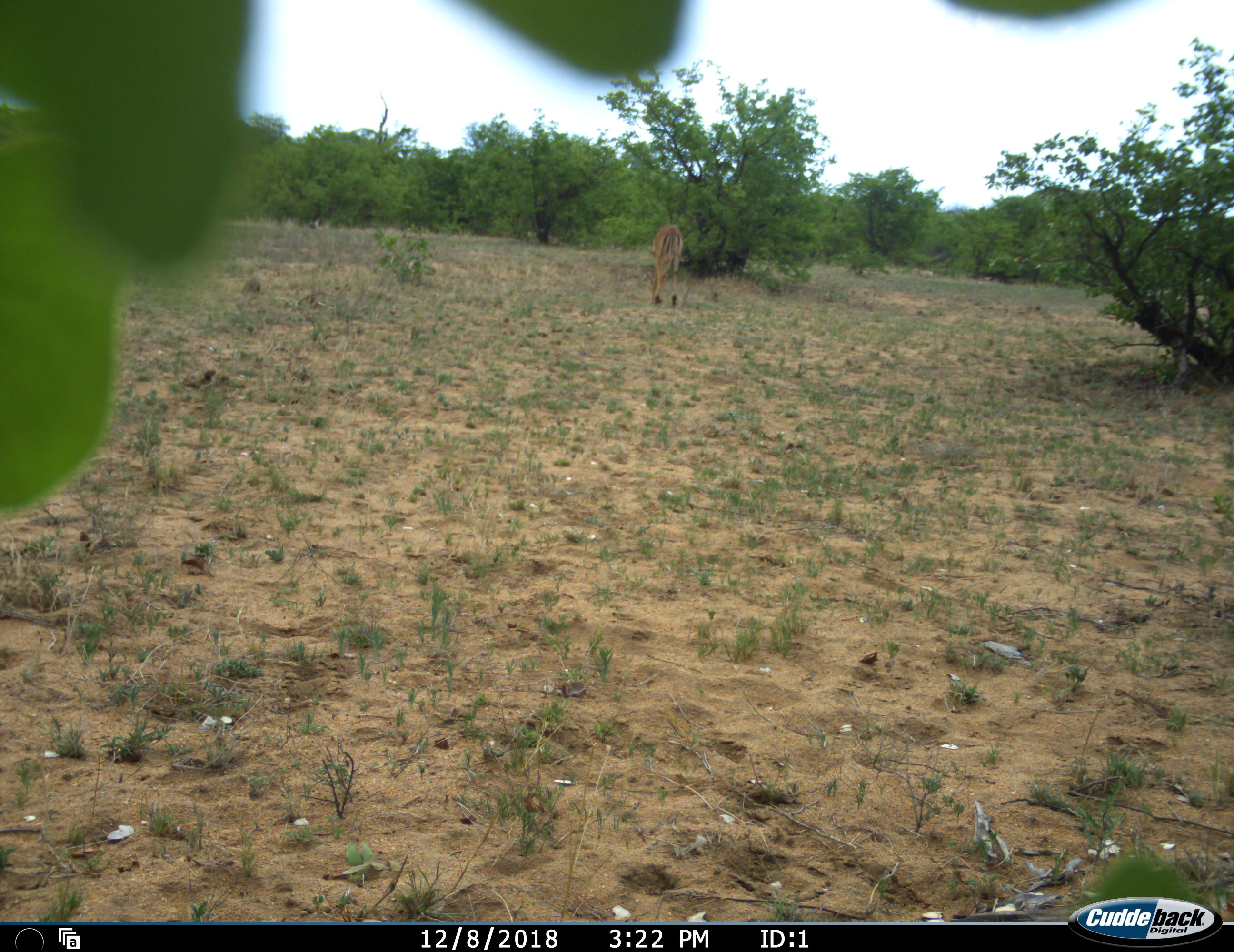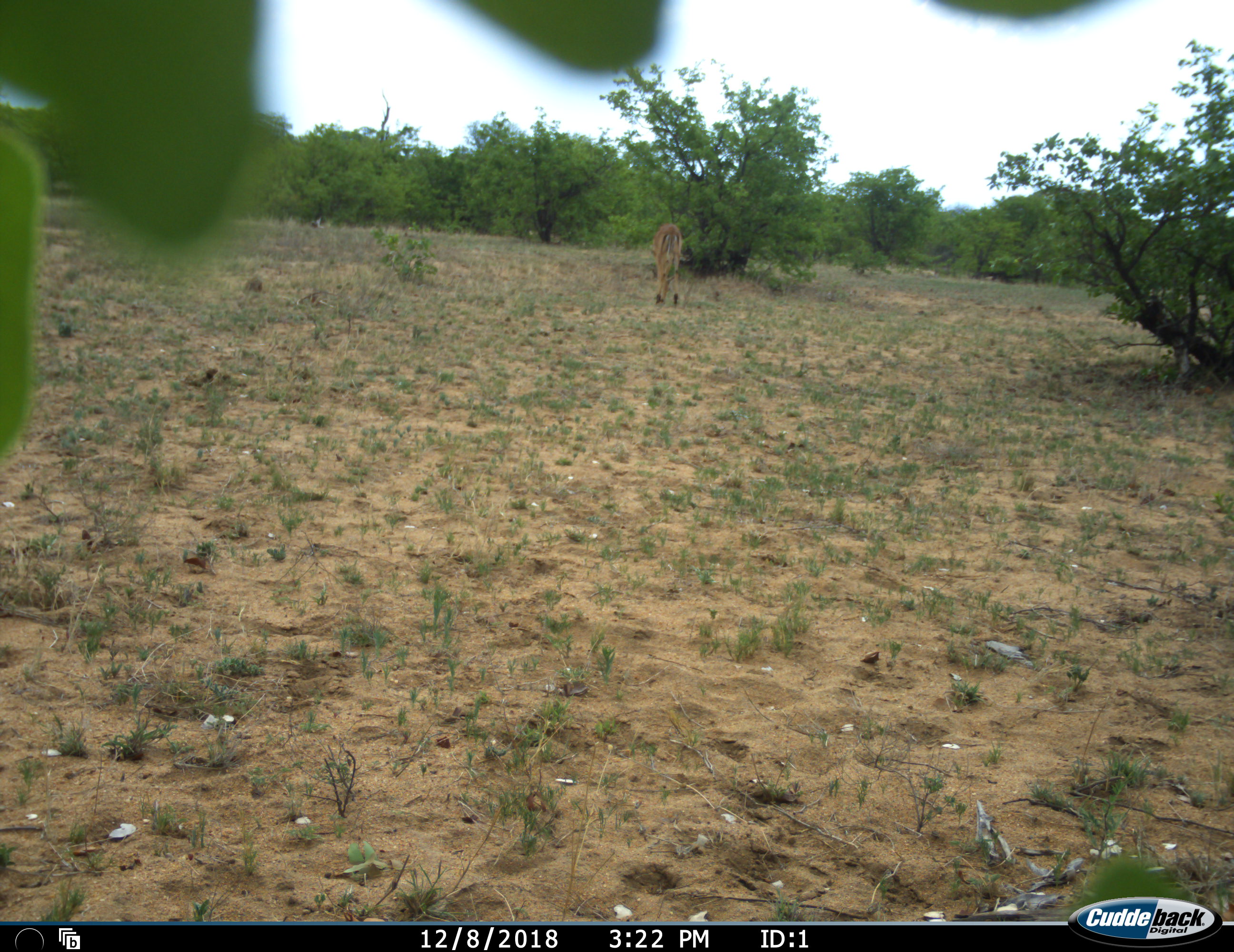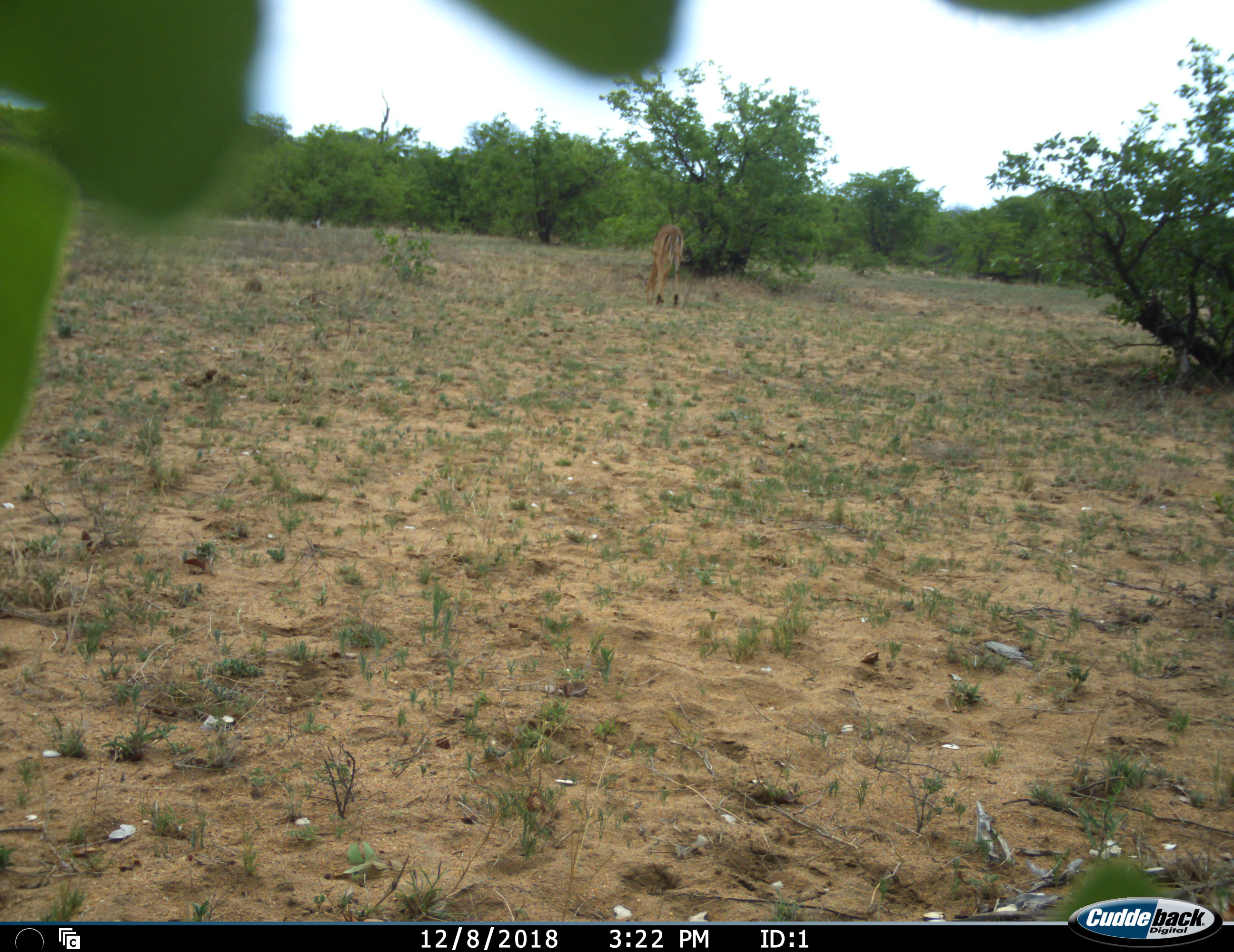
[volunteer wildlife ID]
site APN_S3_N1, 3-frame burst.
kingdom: Animalia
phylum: Chordata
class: Mammalia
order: Artiodactyla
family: Bovidae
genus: Aepyceros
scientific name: Aepyceros melampus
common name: impala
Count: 1.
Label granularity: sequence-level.